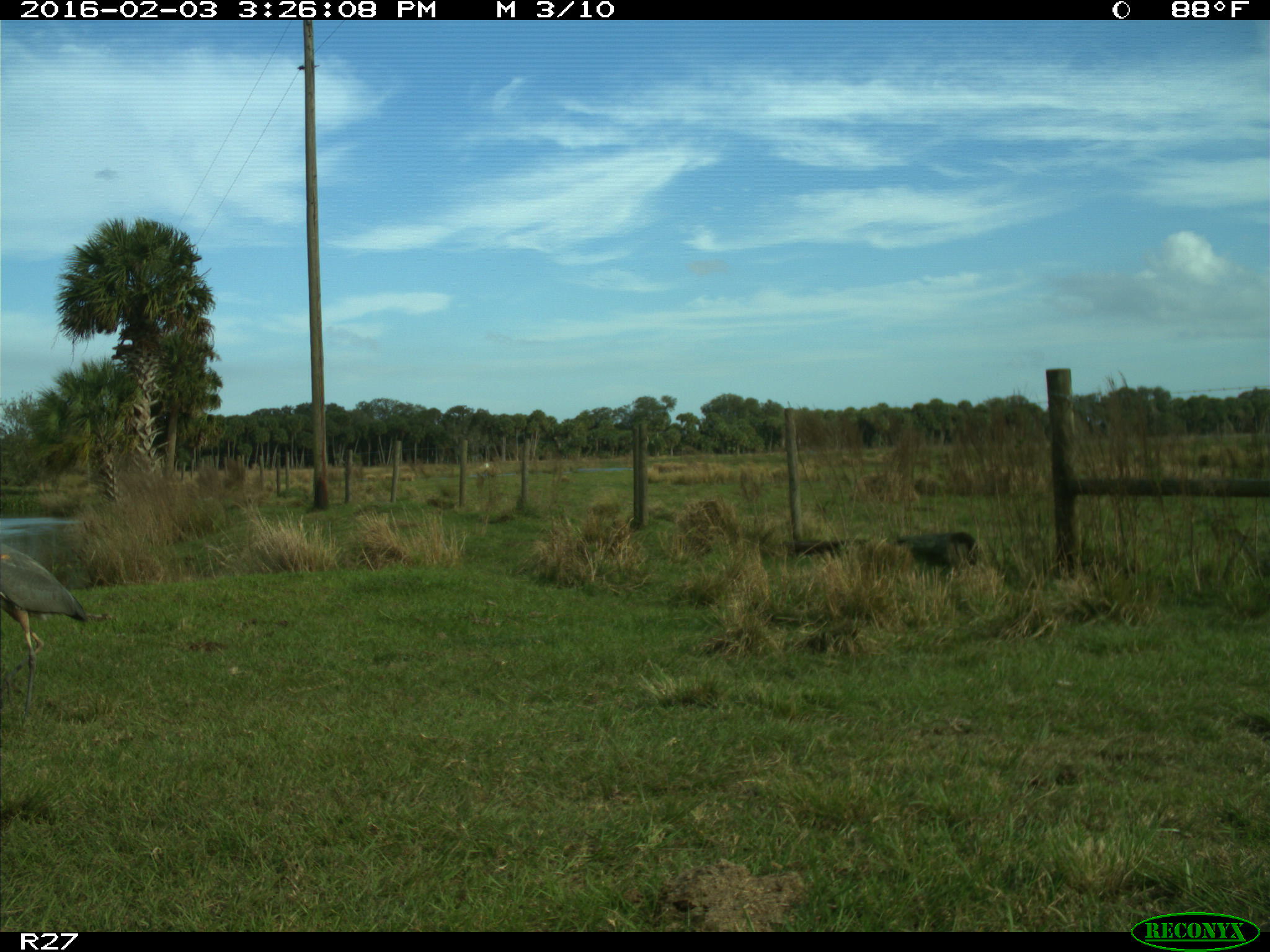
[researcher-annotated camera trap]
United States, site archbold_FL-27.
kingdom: Animalia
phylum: Chordata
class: Aves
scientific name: Aves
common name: birds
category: unidentified bird